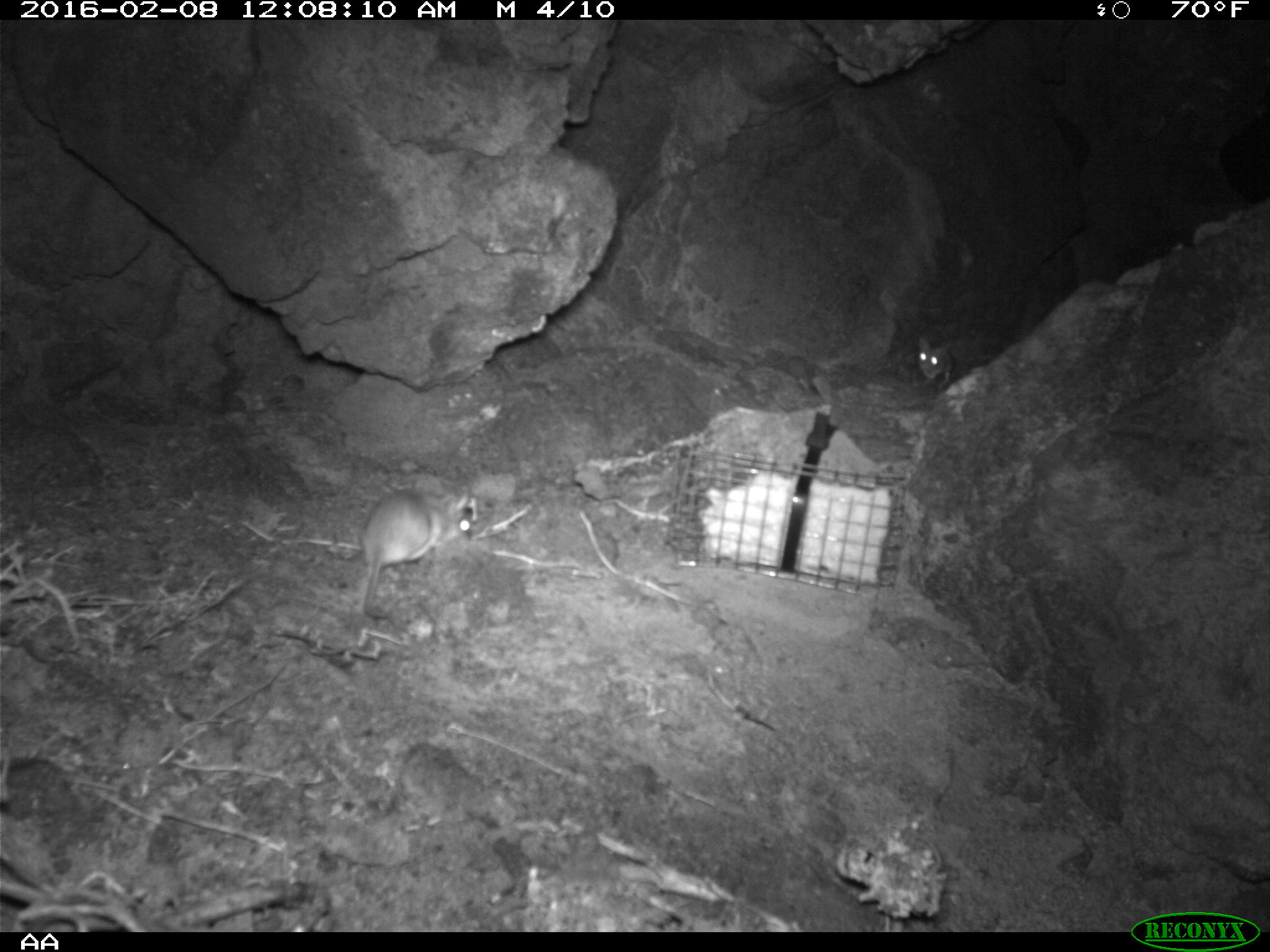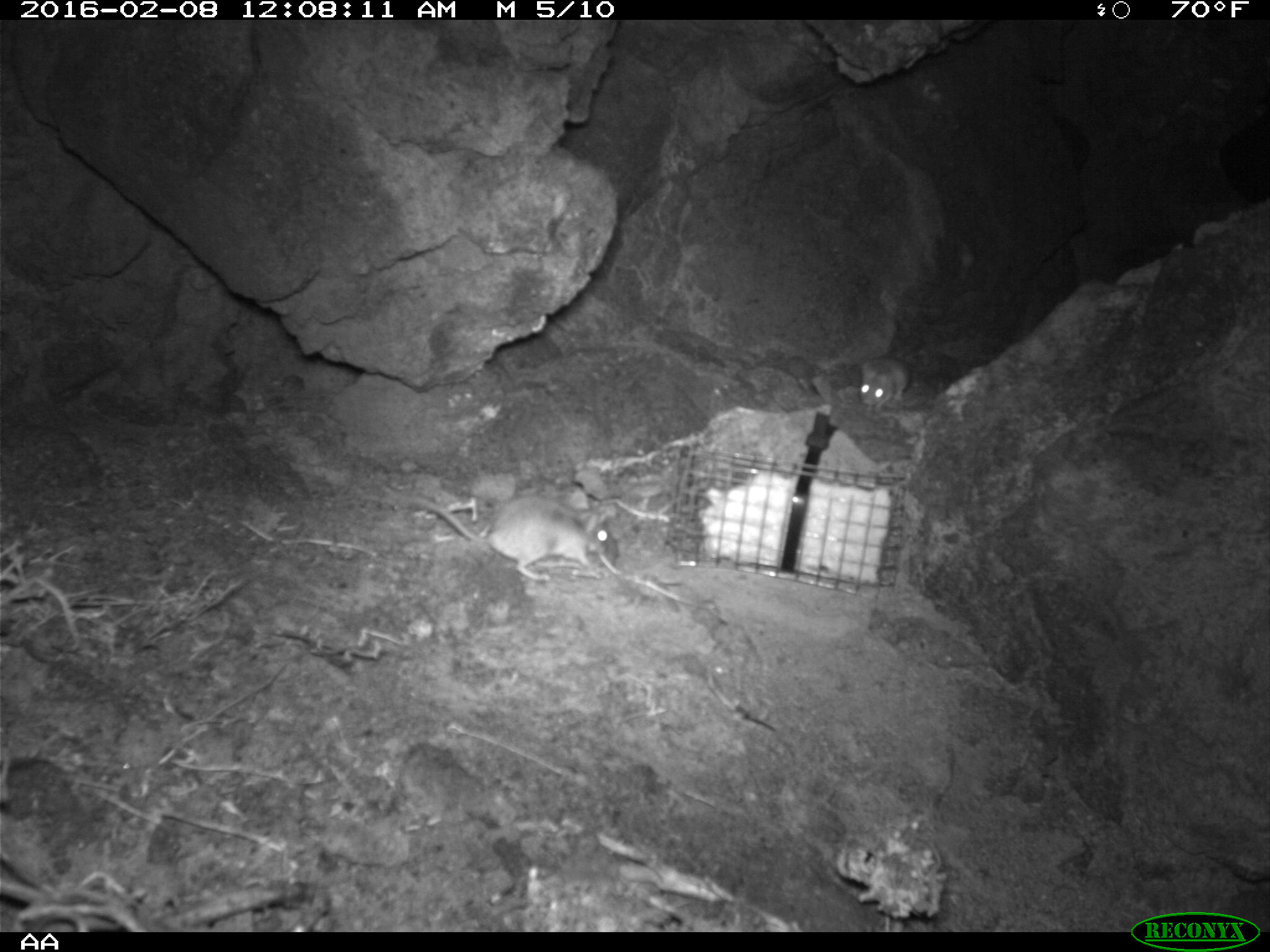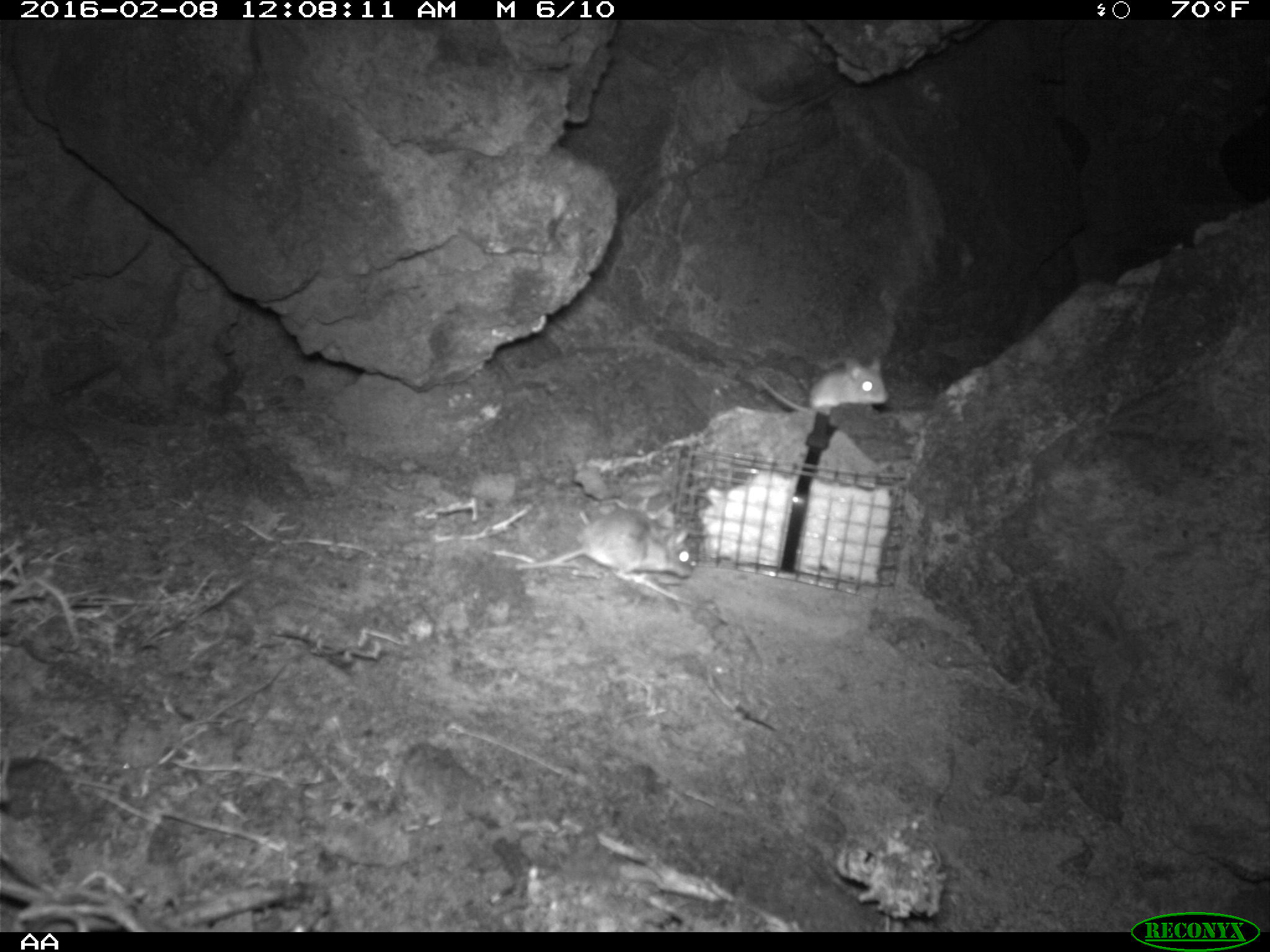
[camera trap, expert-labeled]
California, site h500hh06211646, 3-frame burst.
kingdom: Animalia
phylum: Chordata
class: Mammalia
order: Rodentia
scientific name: Rodentia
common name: rodent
Rodent (Rodentia).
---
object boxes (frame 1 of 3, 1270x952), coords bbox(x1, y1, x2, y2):
rodent: bbox(354, 478, 489, 619); bbox(919, 335, 951, 388)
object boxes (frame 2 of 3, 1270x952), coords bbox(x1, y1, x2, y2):
rodent: bbox(396, 490, 609, 581); bbox(859, 353, 912, 412)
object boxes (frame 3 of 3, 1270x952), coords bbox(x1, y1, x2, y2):
rodent: bbox(514, 508, 694, 578); bbox(753, 351, 887, 411)